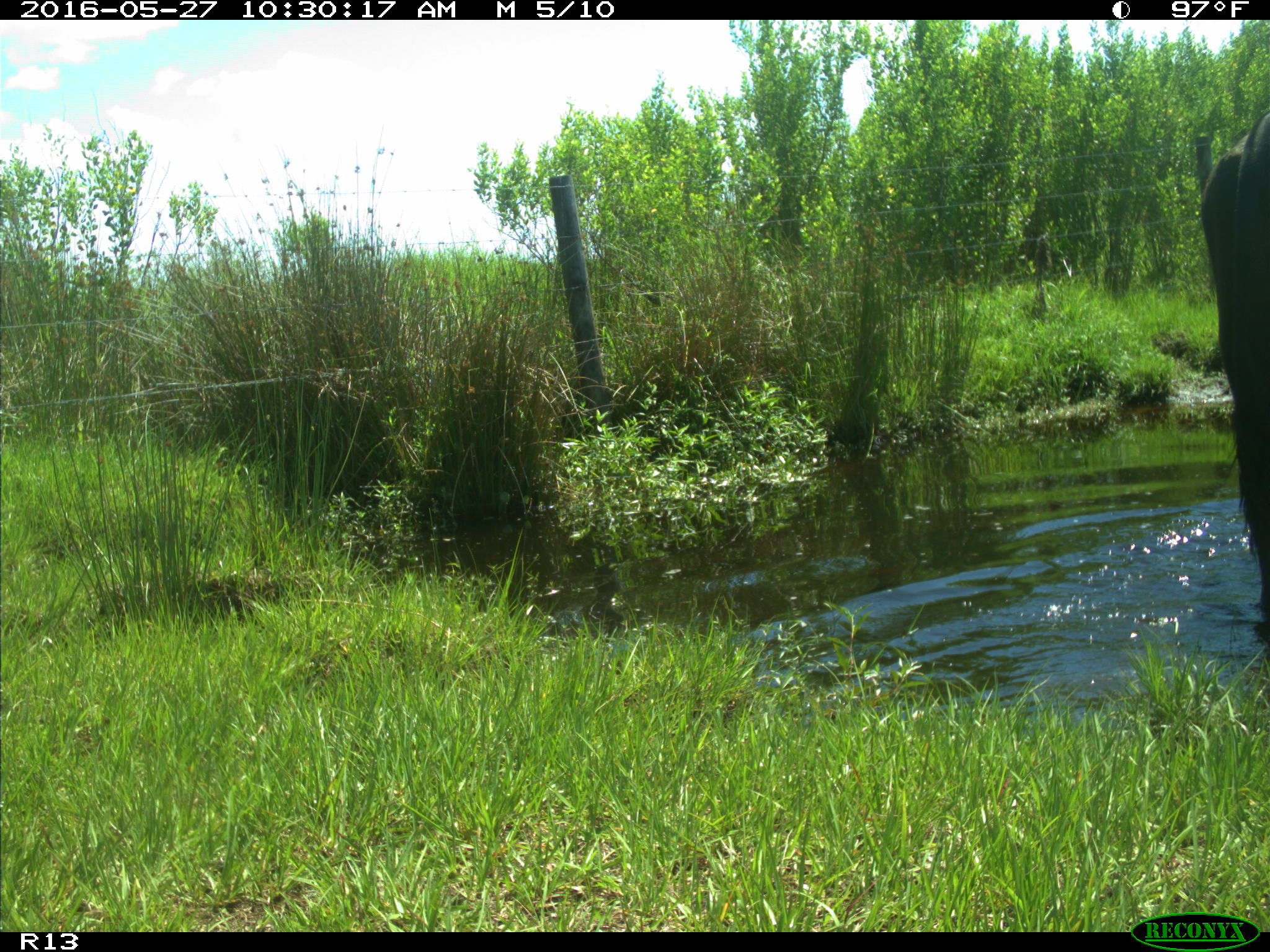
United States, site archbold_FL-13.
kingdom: Animalia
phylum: Chordata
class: Mammalia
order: Artiodactyla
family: Bovidae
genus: Bos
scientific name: Bos taurus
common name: domestic cow